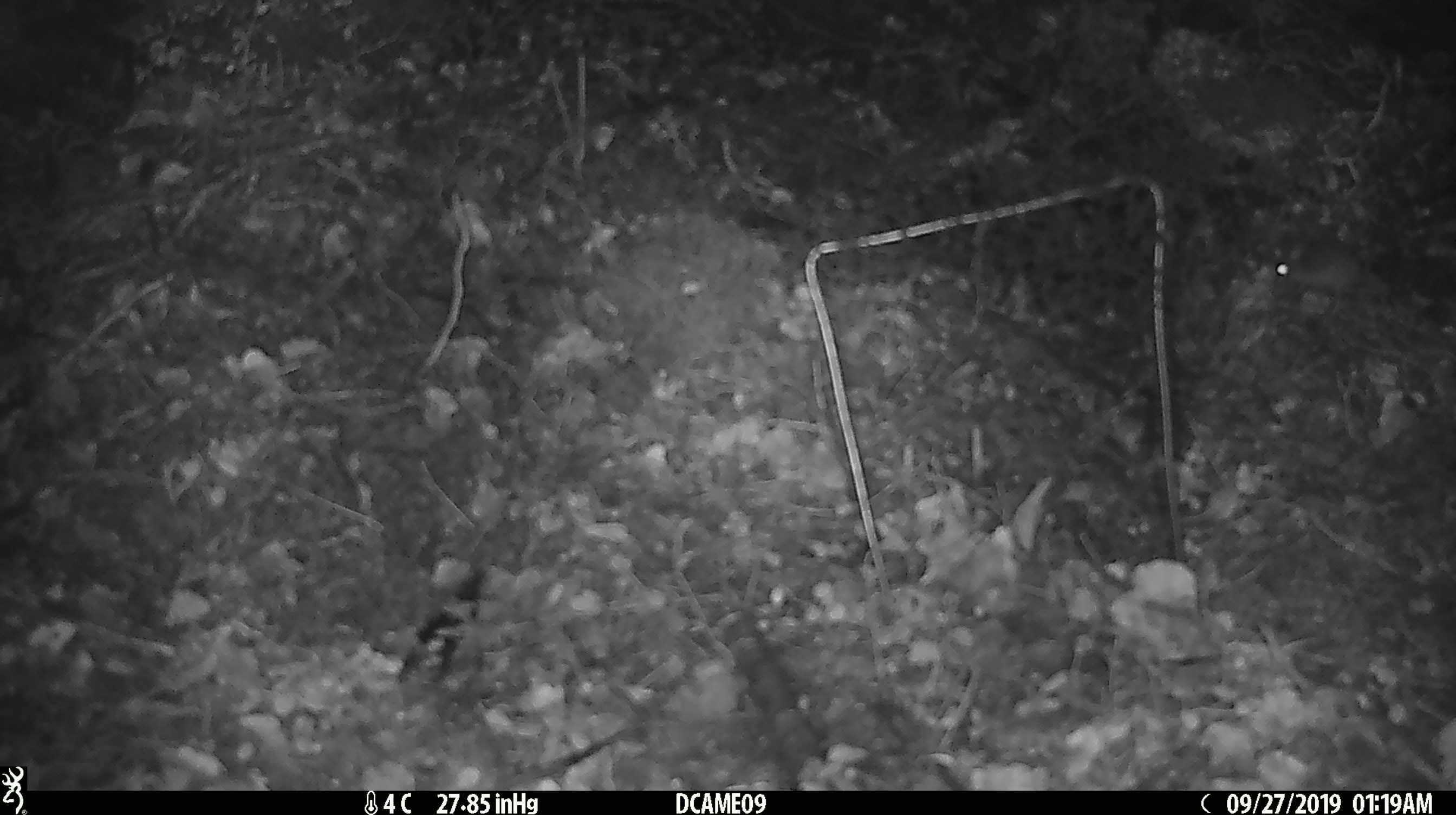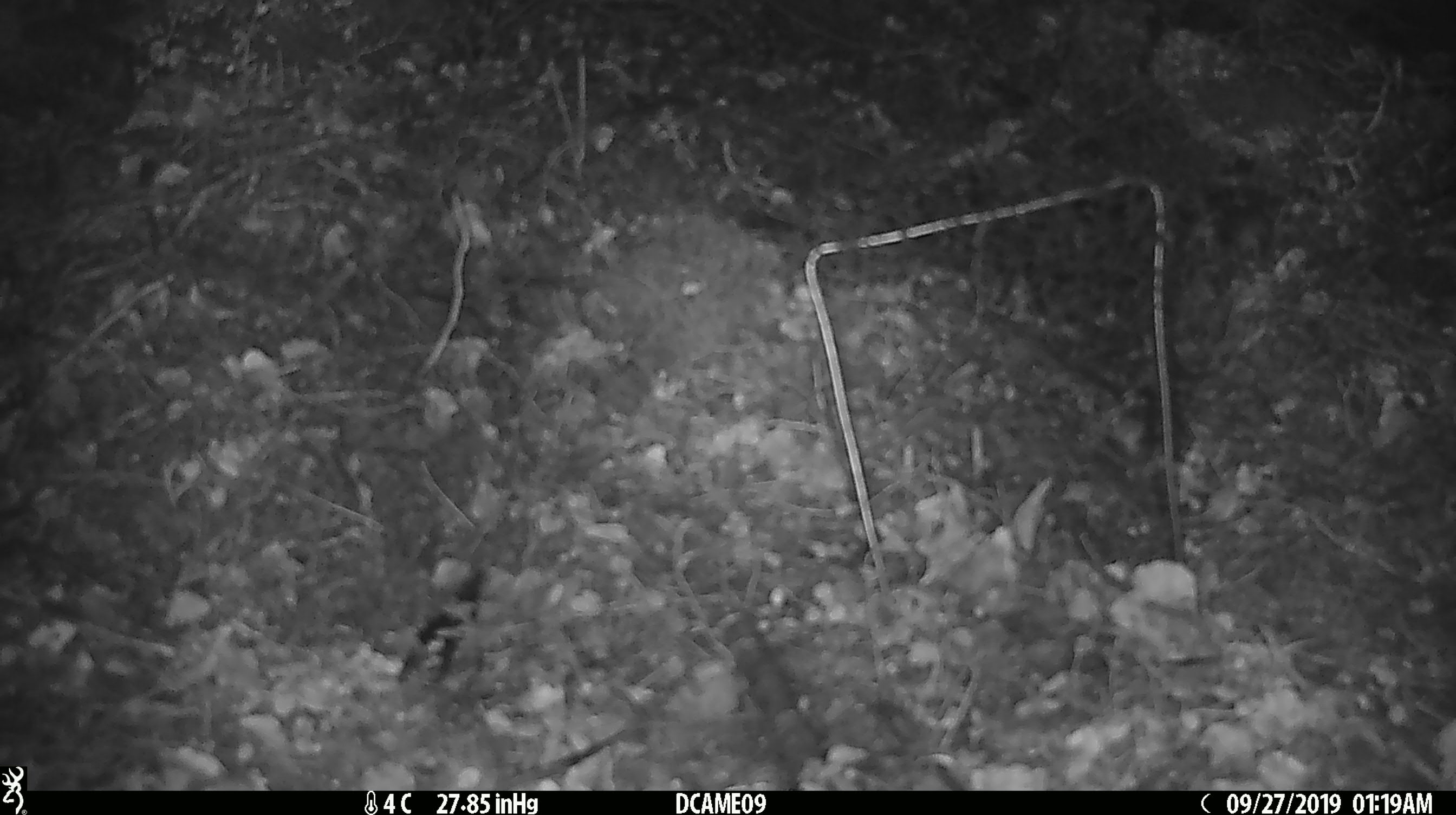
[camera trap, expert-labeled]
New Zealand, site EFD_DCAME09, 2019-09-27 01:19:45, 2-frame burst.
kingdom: Animalia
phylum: Chordata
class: Mammalia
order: Rodentia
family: Muridae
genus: Mus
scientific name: Mus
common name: mouse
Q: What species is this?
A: Mouse (Mus).